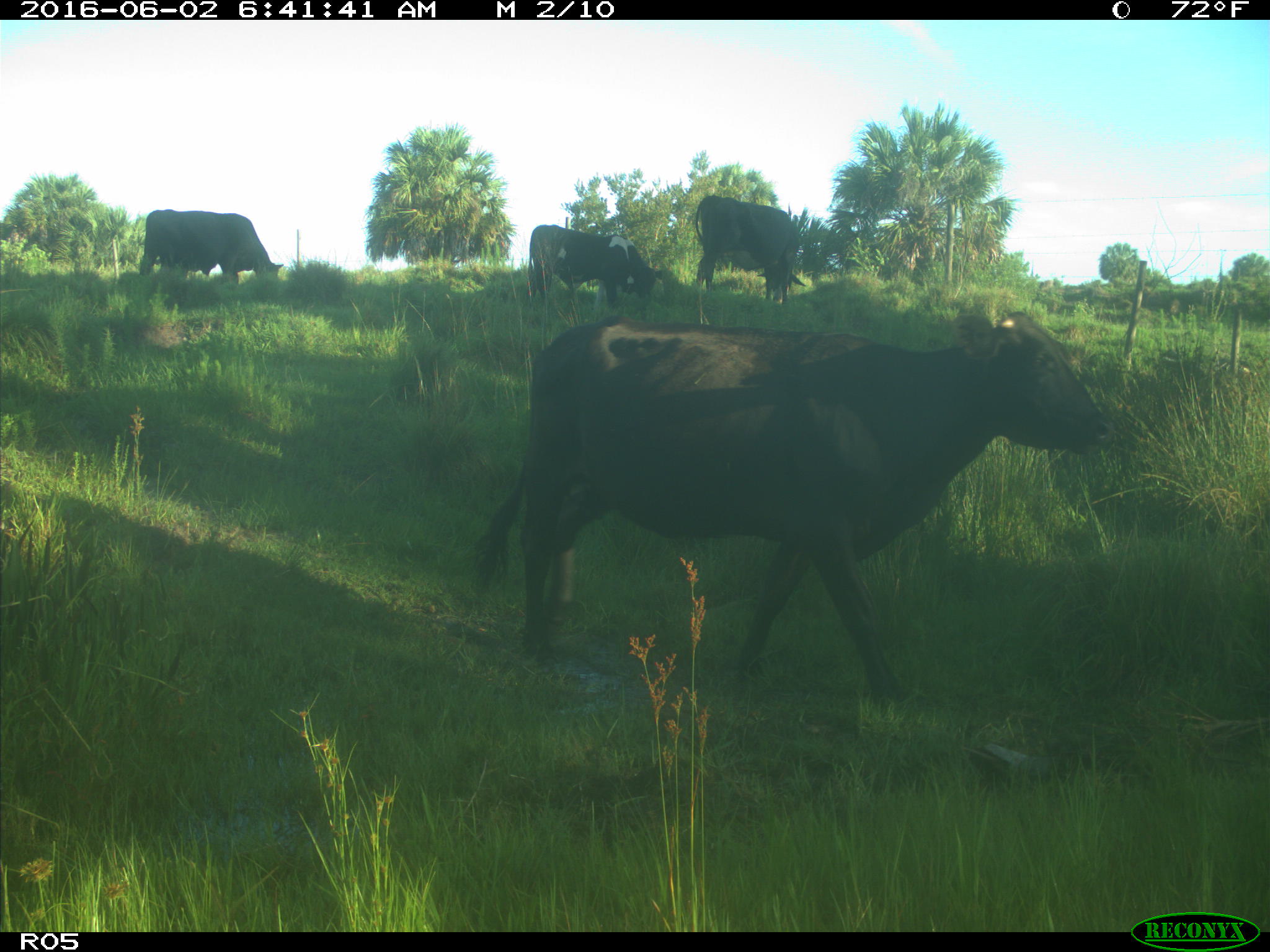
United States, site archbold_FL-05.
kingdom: Animalia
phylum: Chordata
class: Mammalia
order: Artiodactyla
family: Bovidae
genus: Bos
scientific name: Bos taurus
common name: domestic cow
Bos taurus (domestic cow).